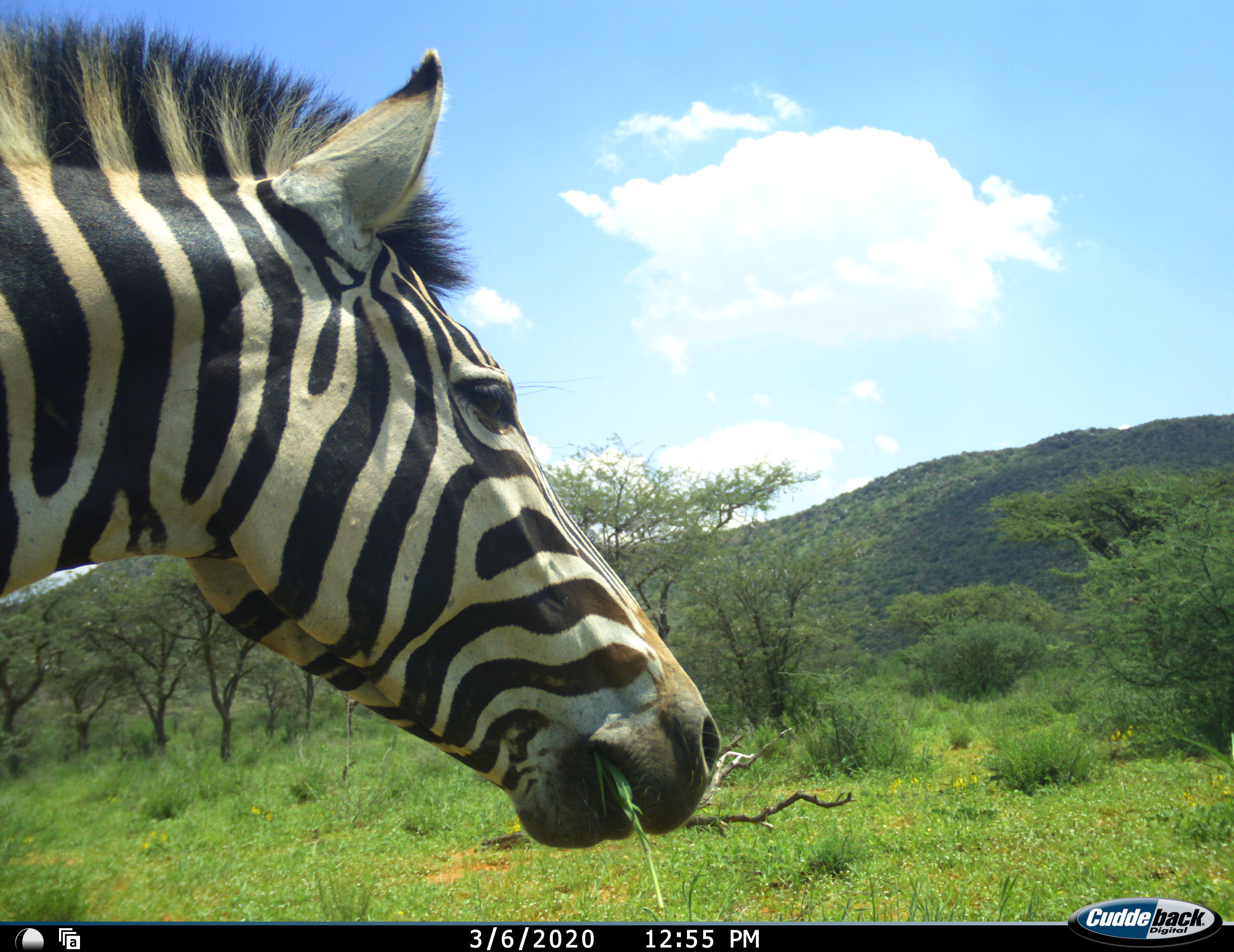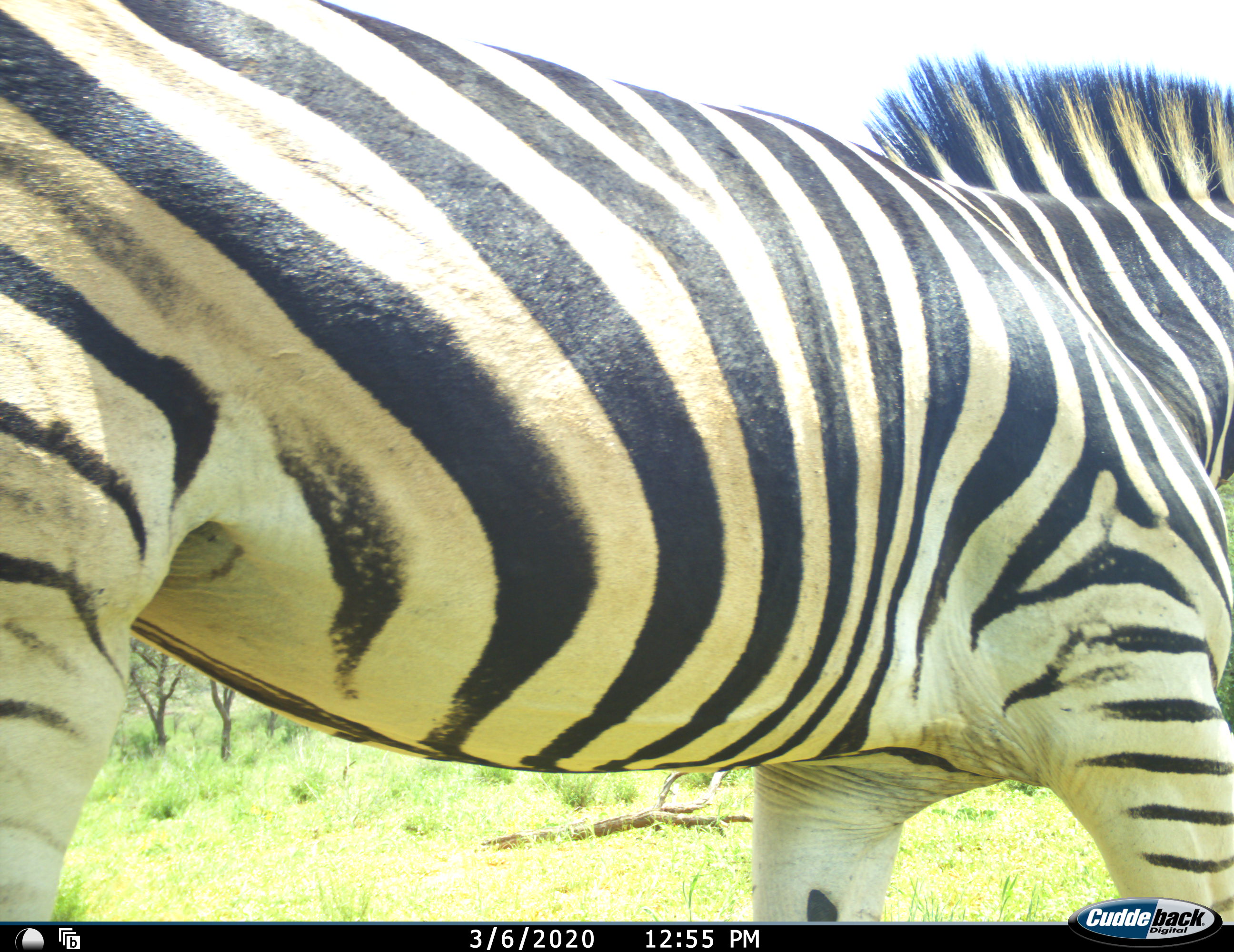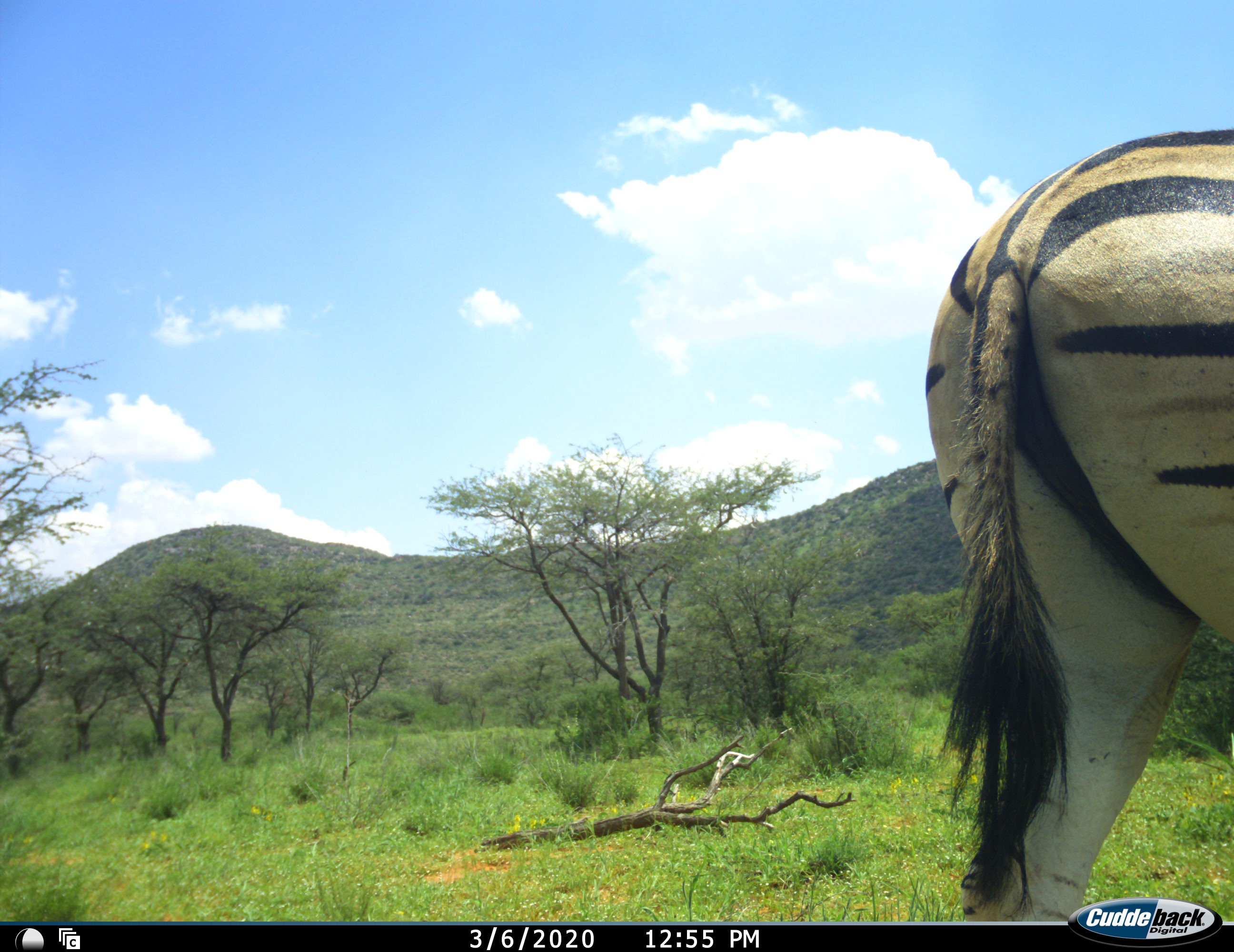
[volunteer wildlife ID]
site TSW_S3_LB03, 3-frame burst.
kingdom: Animalia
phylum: Chordata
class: Mammalia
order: Perissodactyla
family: Equidae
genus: Equus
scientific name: Equus quagga burchellii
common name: burchell's zebra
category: zebraburchells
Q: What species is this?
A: Zebraburchells (burchell's zebra) (Equus quagga burchellii).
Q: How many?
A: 1.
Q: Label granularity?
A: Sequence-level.